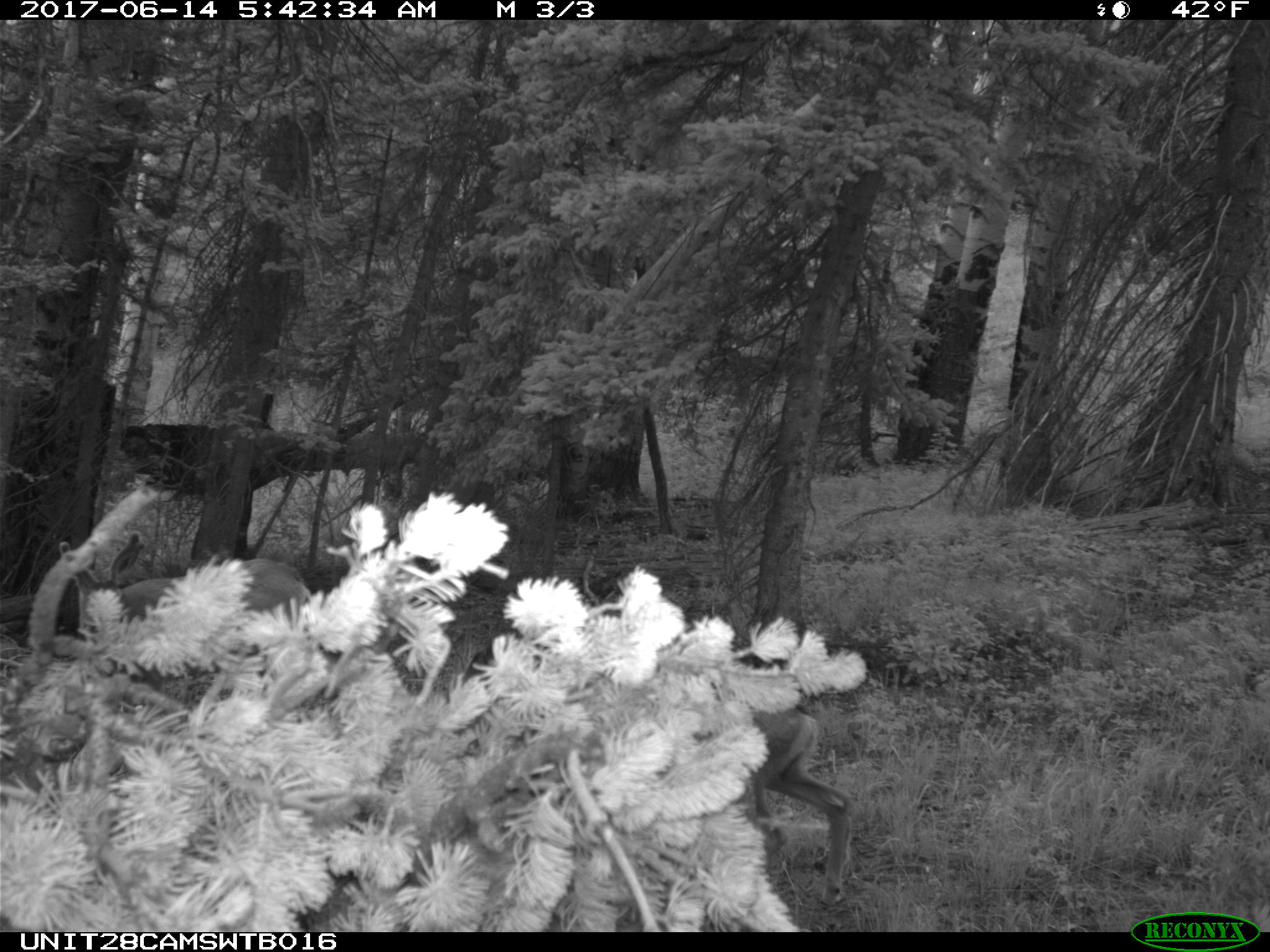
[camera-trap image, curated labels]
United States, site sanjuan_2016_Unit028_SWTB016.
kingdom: Animalia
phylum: Chordata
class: Mammalia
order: Artiodactyla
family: Cervidae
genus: Odocoileus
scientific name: Odocoileus hemionus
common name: mule deer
Odocoileus hemionus (mule deer).